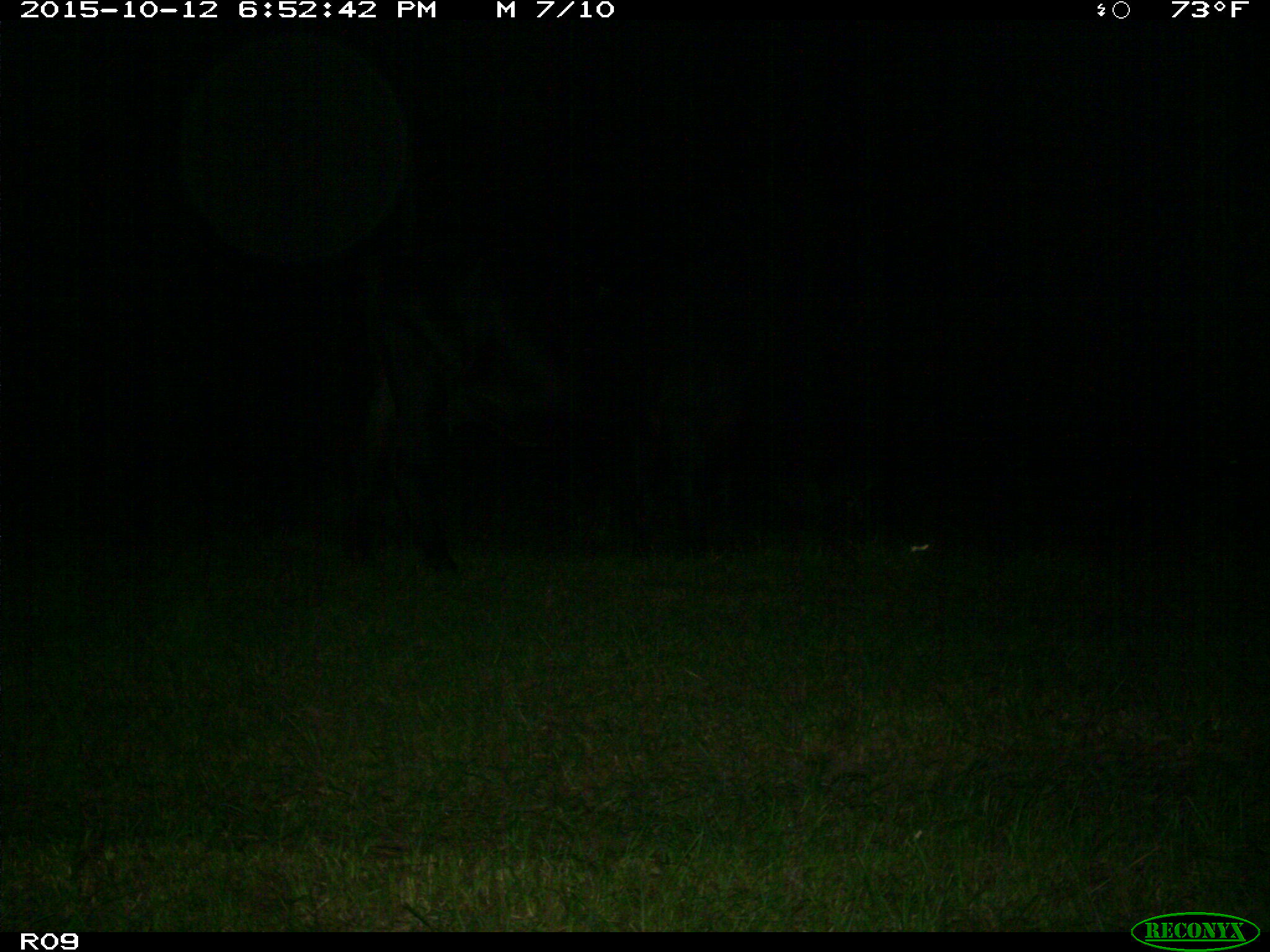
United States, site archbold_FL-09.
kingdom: Animalia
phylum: Chordata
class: Mammalia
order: Artiodactyla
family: Bovidae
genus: Bos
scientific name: Bos taurus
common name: domestic cow